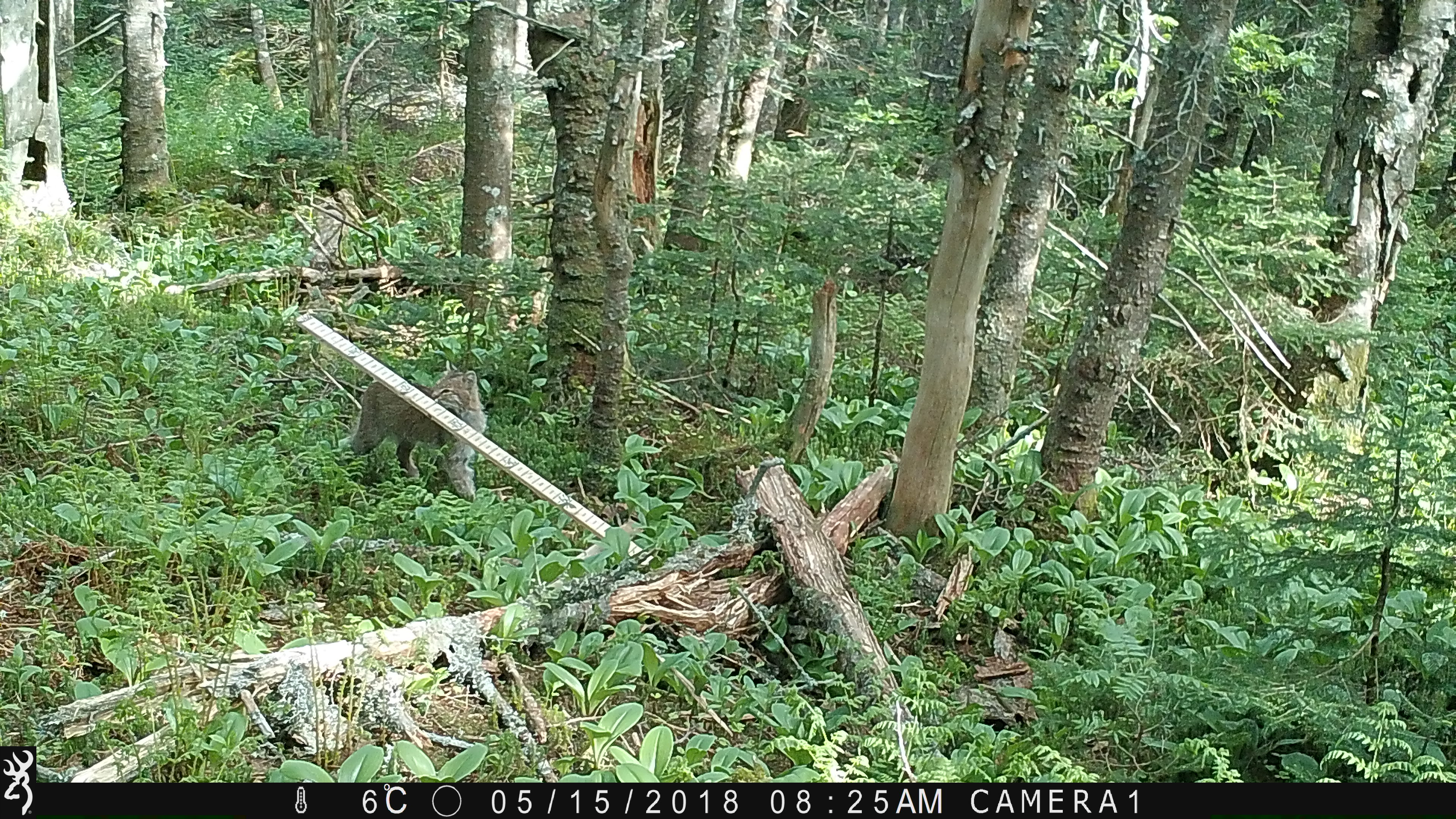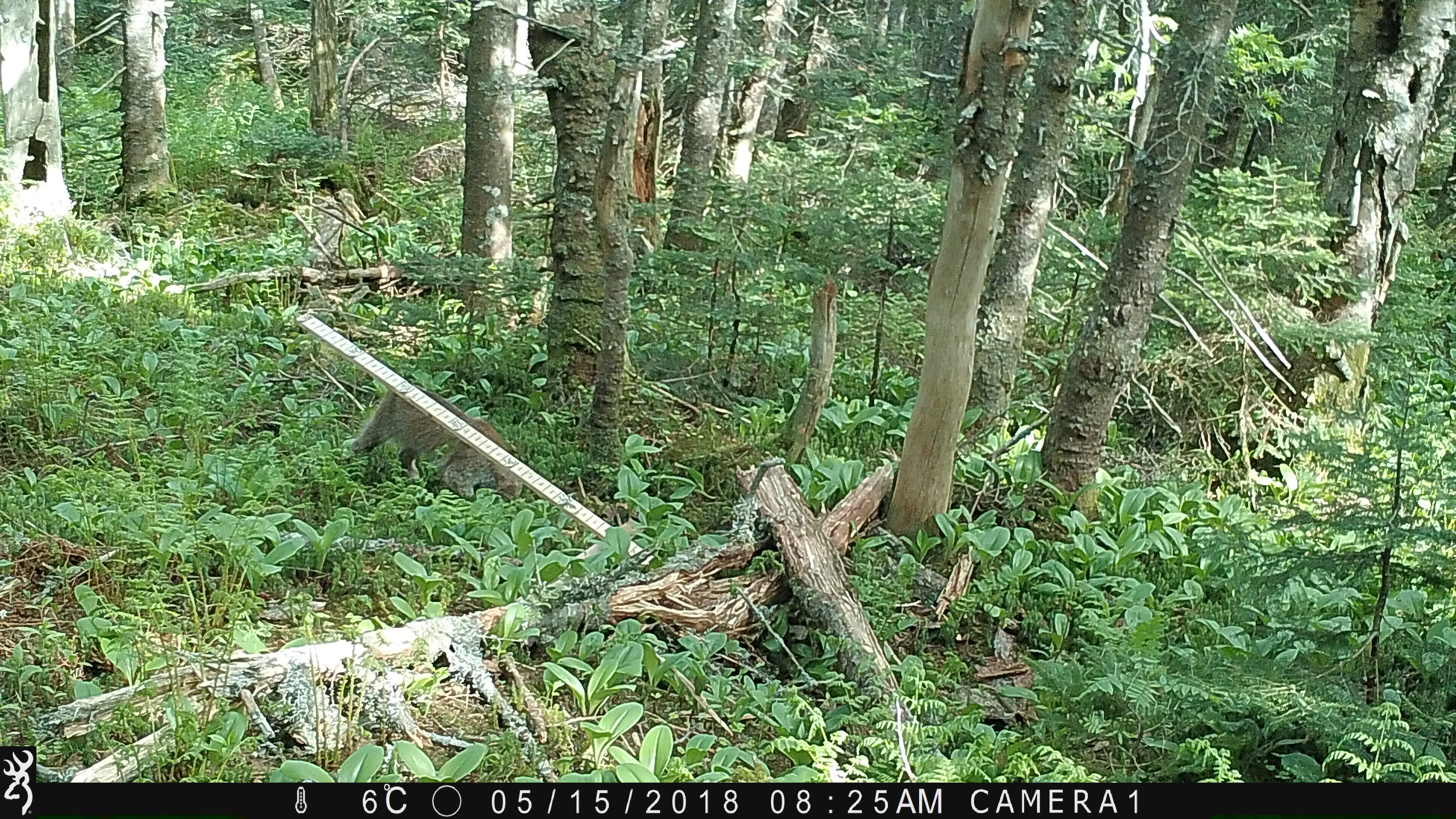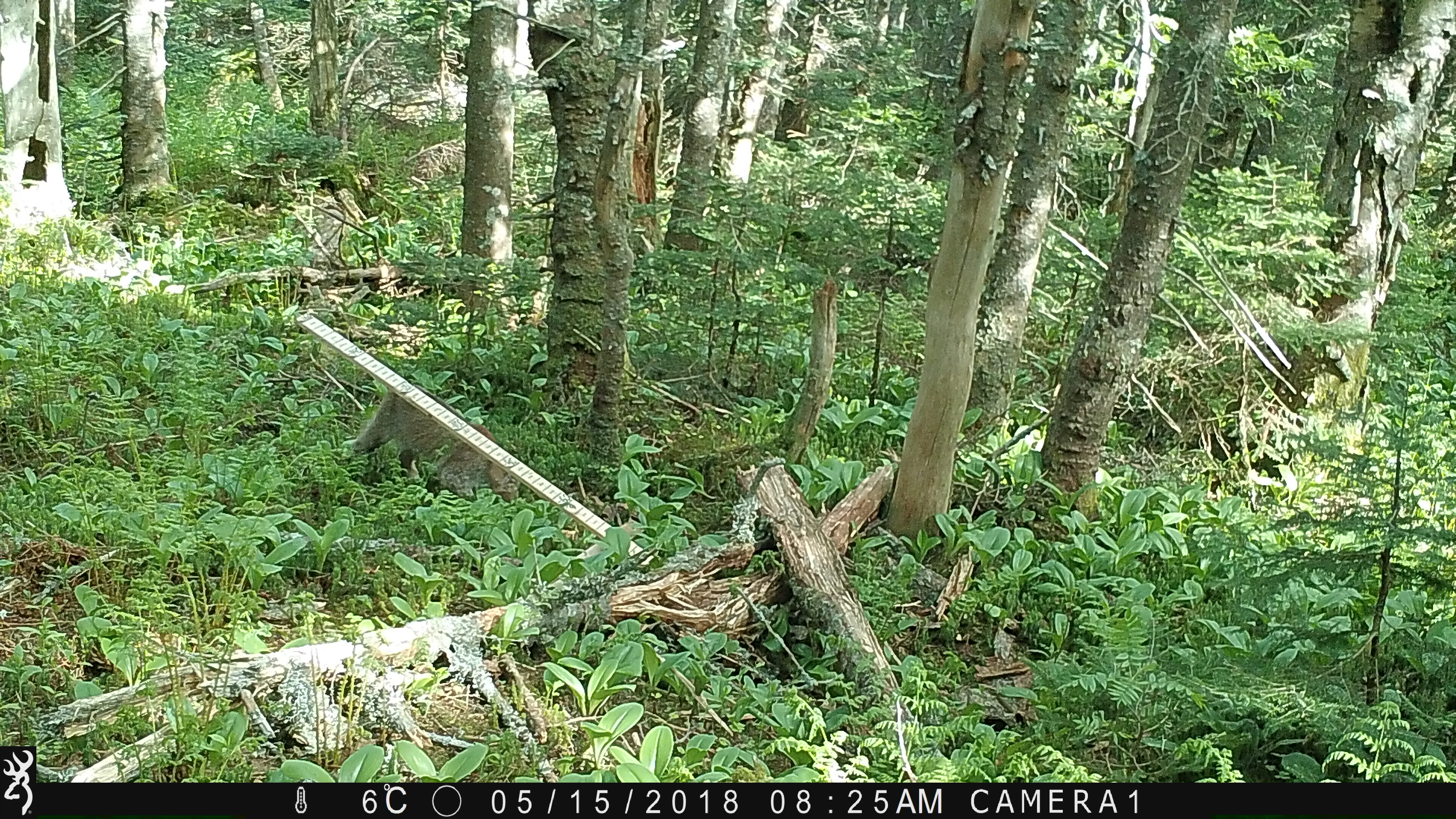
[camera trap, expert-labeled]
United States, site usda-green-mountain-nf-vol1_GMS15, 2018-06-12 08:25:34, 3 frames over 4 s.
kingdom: Animalia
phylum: Chordata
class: Mammalia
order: Carnivora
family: Felidae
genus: Lynx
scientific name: Lynx rufus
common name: bobcat